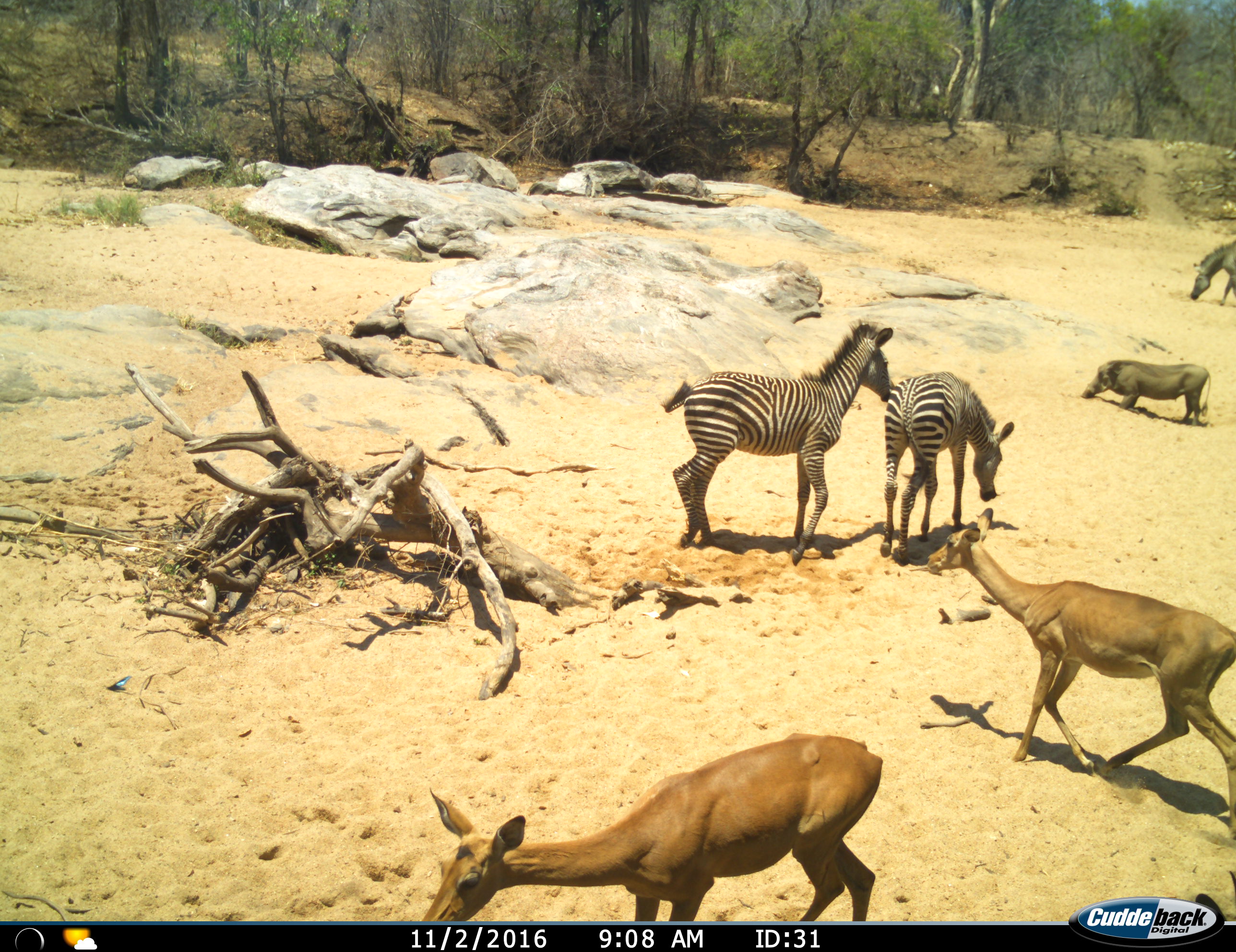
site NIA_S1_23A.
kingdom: Animalia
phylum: Chordata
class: Mammalia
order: Artiodactyla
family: Bovidae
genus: Aepyceros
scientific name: Aepyceros melampus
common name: impala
Impala (Aepyceros melampus), count 2. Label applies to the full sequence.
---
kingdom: Animalia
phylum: Chordata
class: Mammalia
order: Artiodactyla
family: Suidae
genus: Phacochoerus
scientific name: Phacochoerus africanus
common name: warthog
Warthog (Phacochoerus africanus), count 1. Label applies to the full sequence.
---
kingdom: Animalia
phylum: Chordata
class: Mammalia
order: Perissodactyla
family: Equidae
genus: Equus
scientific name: Equus quagga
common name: plains zebra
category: zebraplains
Zebraplains (plains zebra) (Equus quagga), count 3. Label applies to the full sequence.